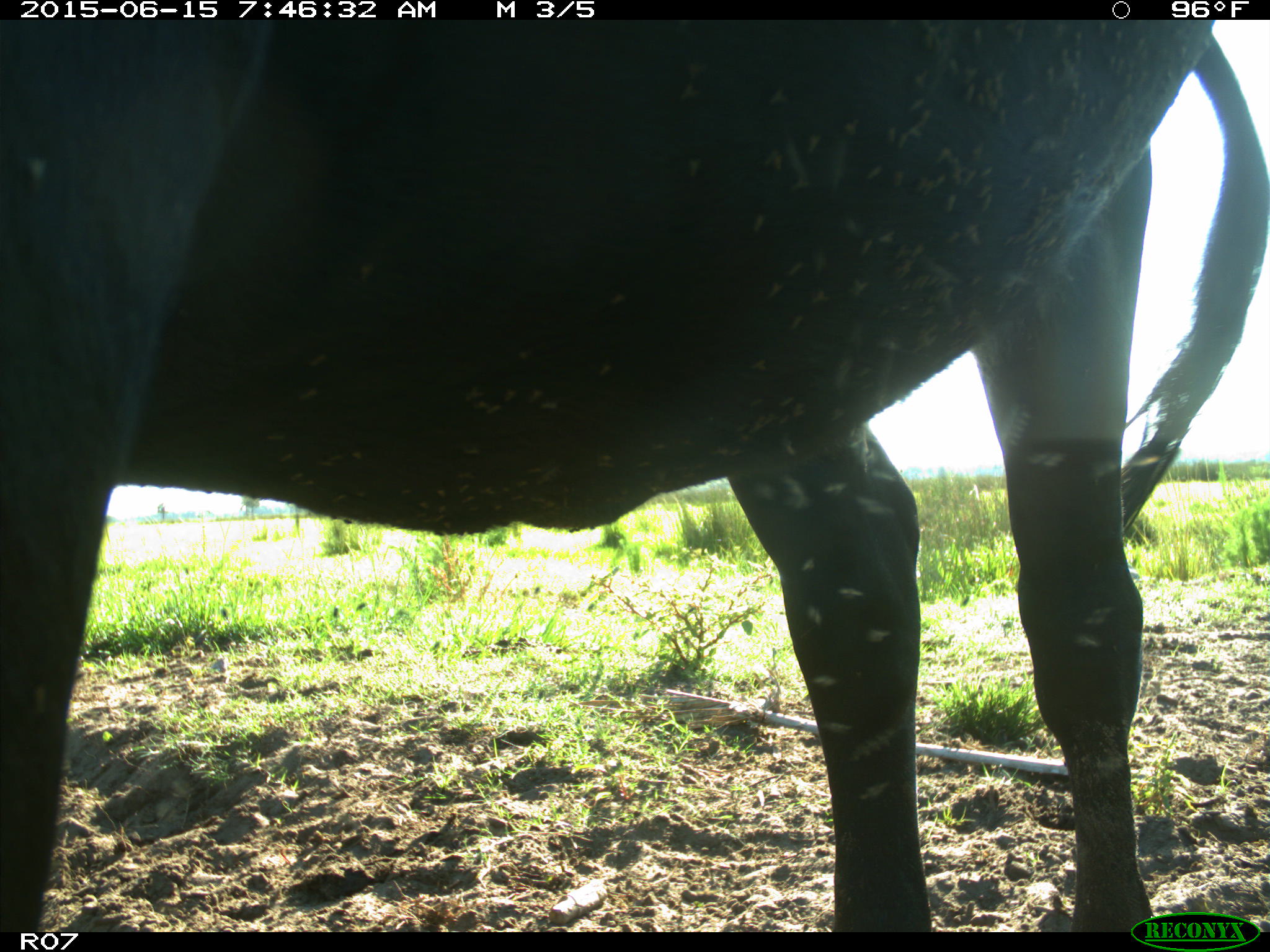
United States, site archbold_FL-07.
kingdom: Animalia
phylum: Chordata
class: Mammalia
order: Artiodactyla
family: Bovidae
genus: Bos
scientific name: Bos taurus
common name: domestic cow